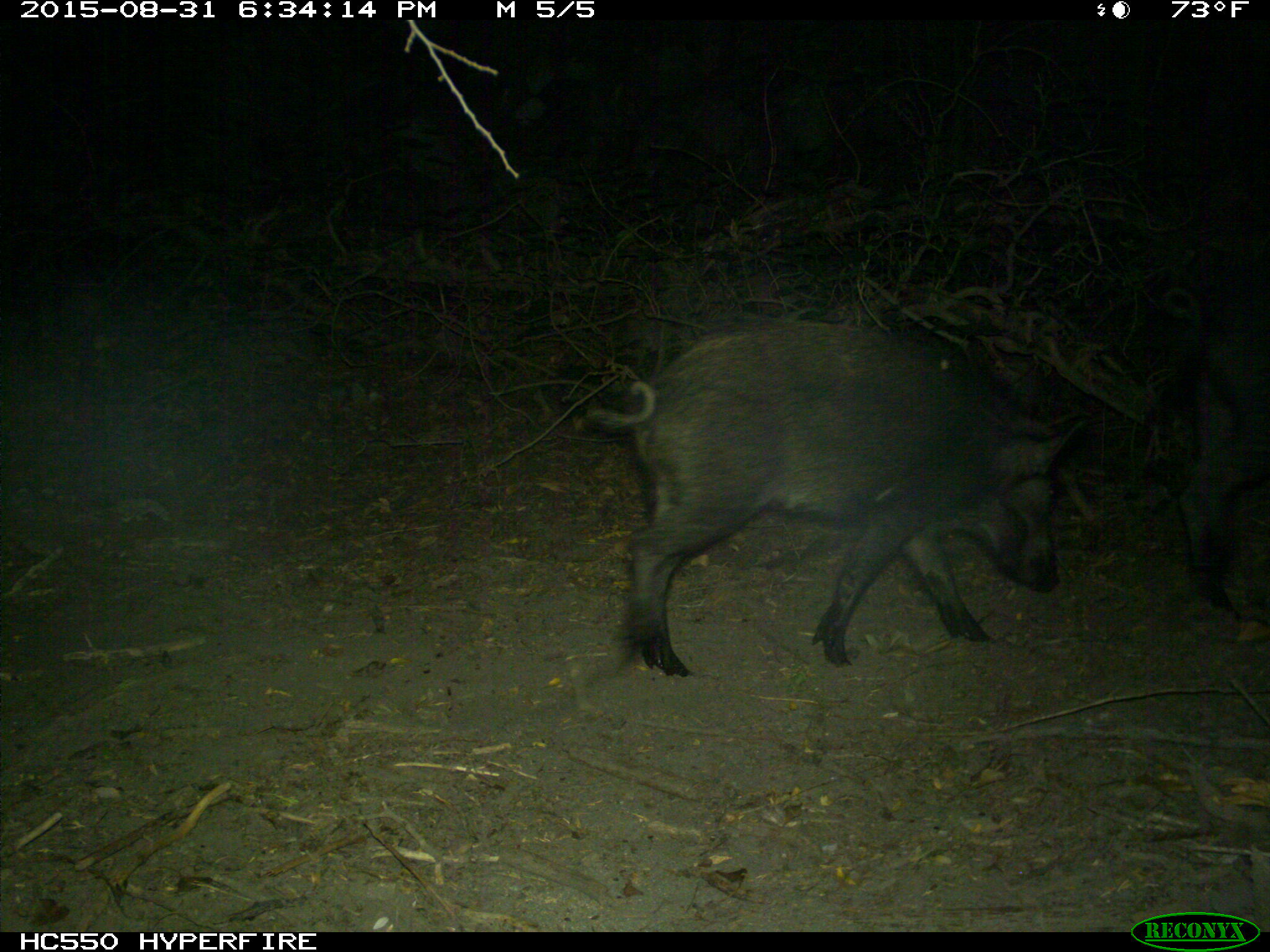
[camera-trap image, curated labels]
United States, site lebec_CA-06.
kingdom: Animalia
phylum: Chordata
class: Mammalia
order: Artiodactyla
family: Suidae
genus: Sus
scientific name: Sus scrofa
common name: wild boar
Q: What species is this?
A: Sus scrofa (wild boar).